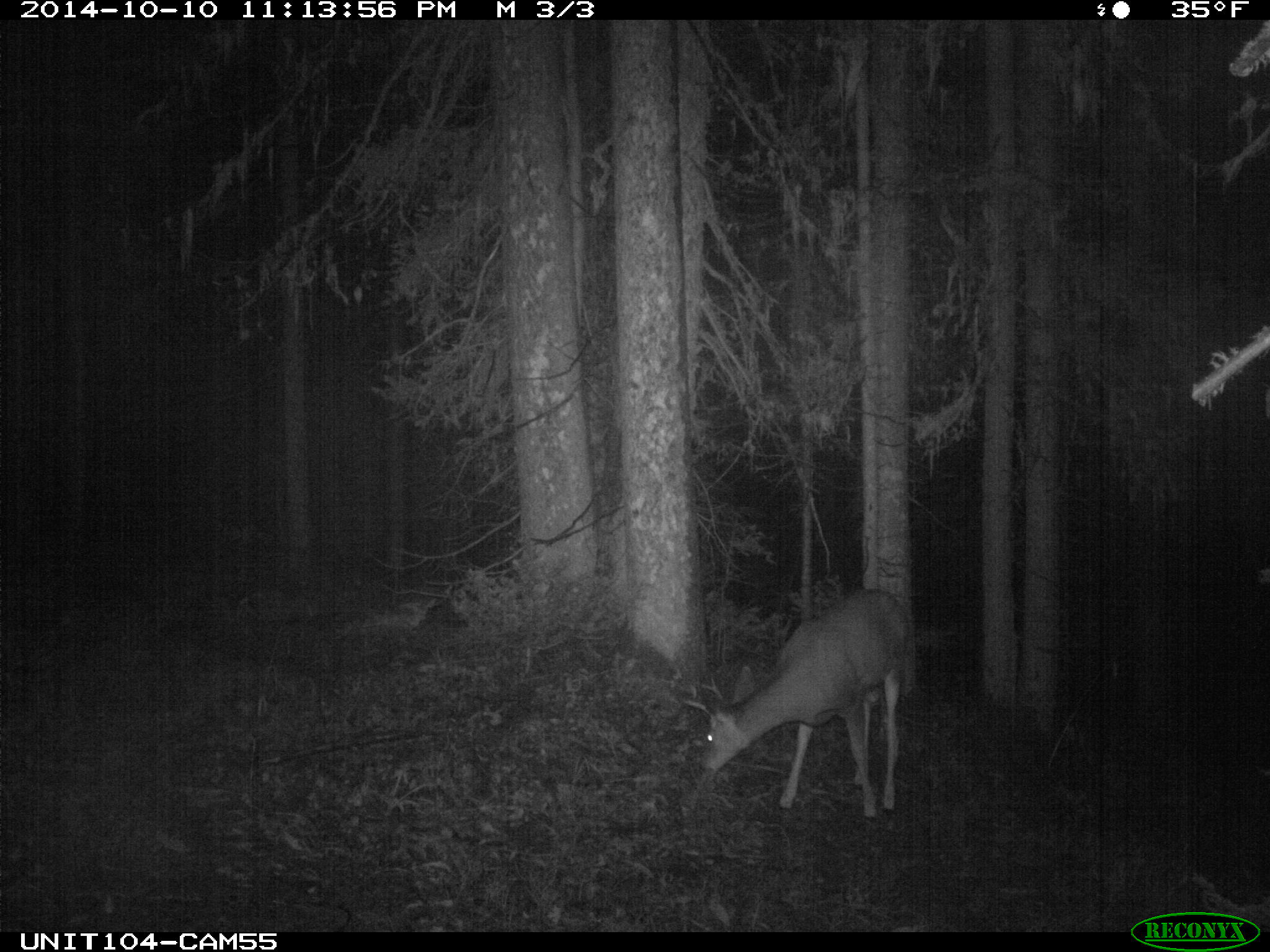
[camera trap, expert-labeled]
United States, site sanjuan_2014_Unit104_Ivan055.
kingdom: Animalia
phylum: Chordata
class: Mammalia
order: Artiodactyla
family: Cervidae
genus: Odocoileus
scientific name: Odocoileus hemionus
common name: mule deer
Odocoileus hemionus (mule deer).